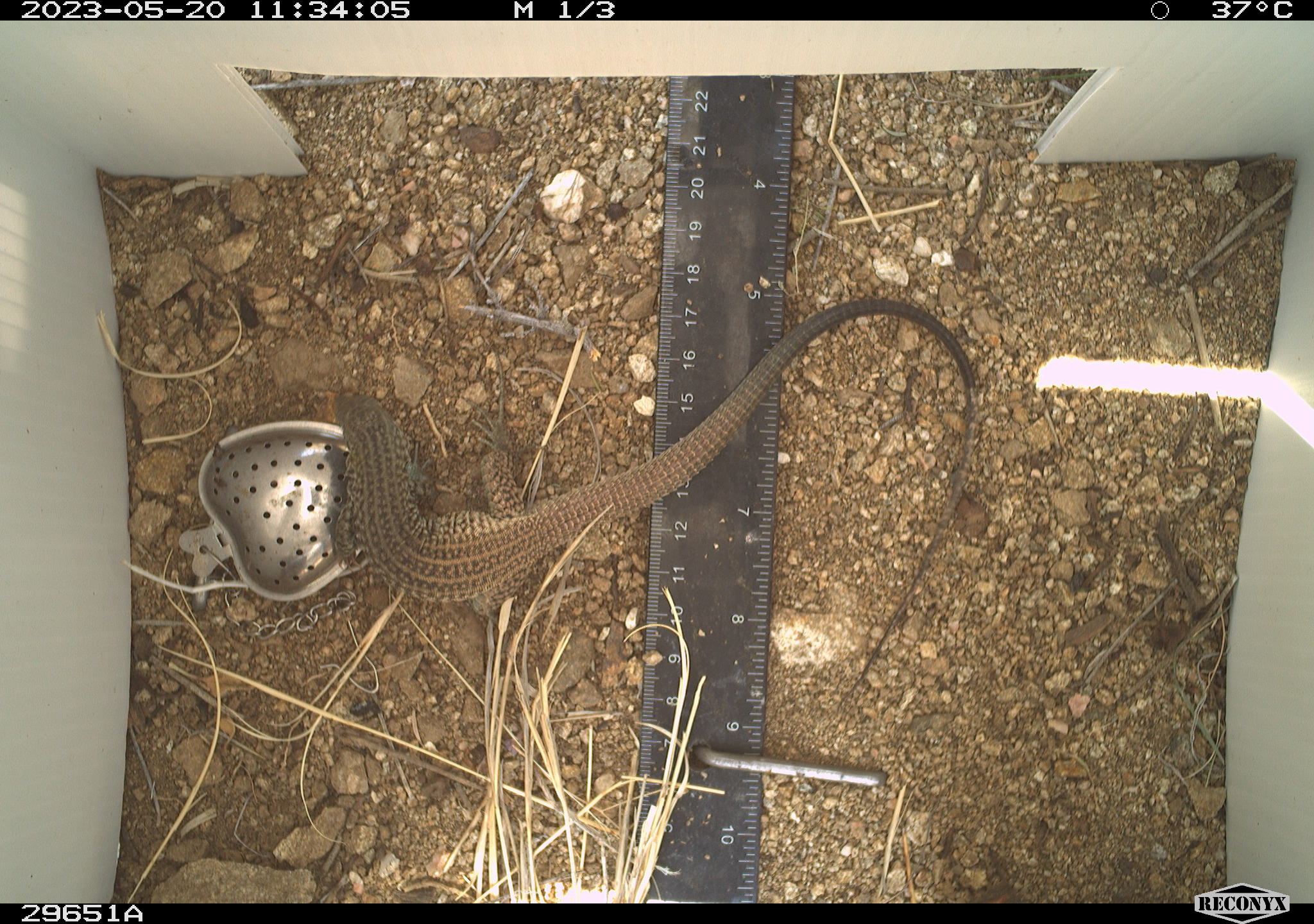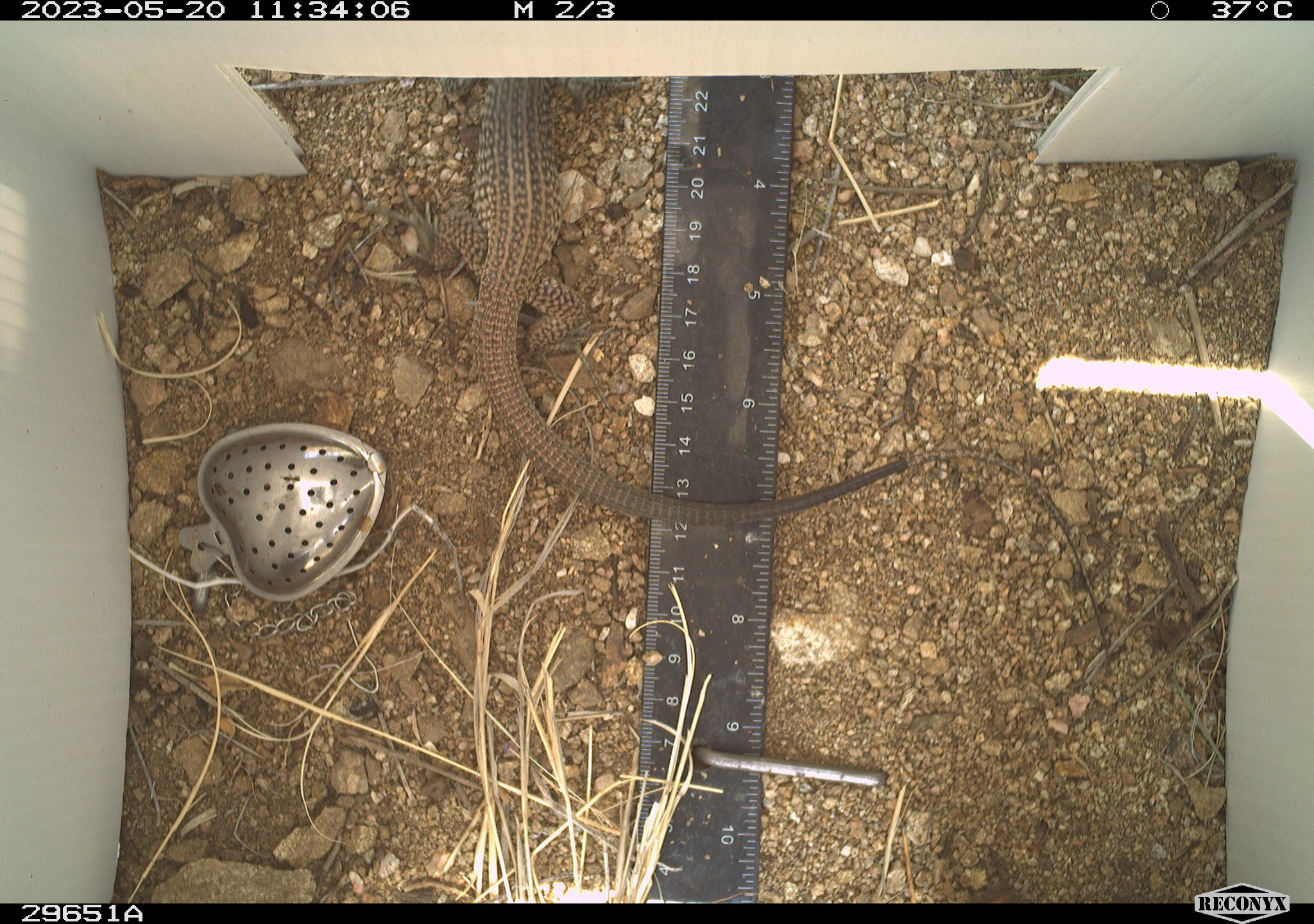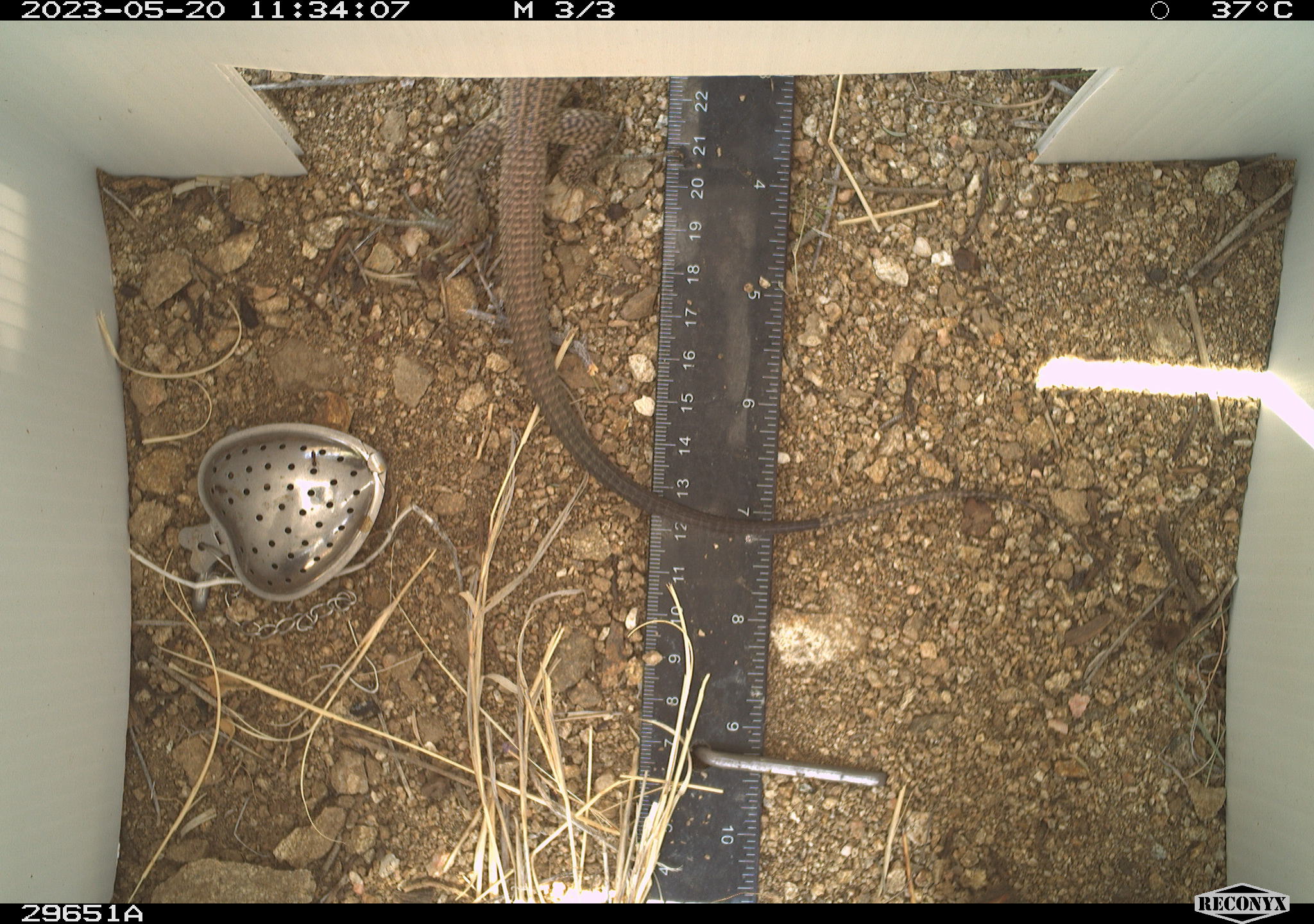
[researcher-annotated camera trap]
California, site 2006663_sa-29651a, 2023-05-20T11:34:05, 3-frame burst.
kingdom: Animalia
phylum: Chordata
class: Reptilia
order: Squamata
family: Teiidae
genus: Aspidoscelis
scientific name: Aspidoscelis tigris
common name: western whiptail